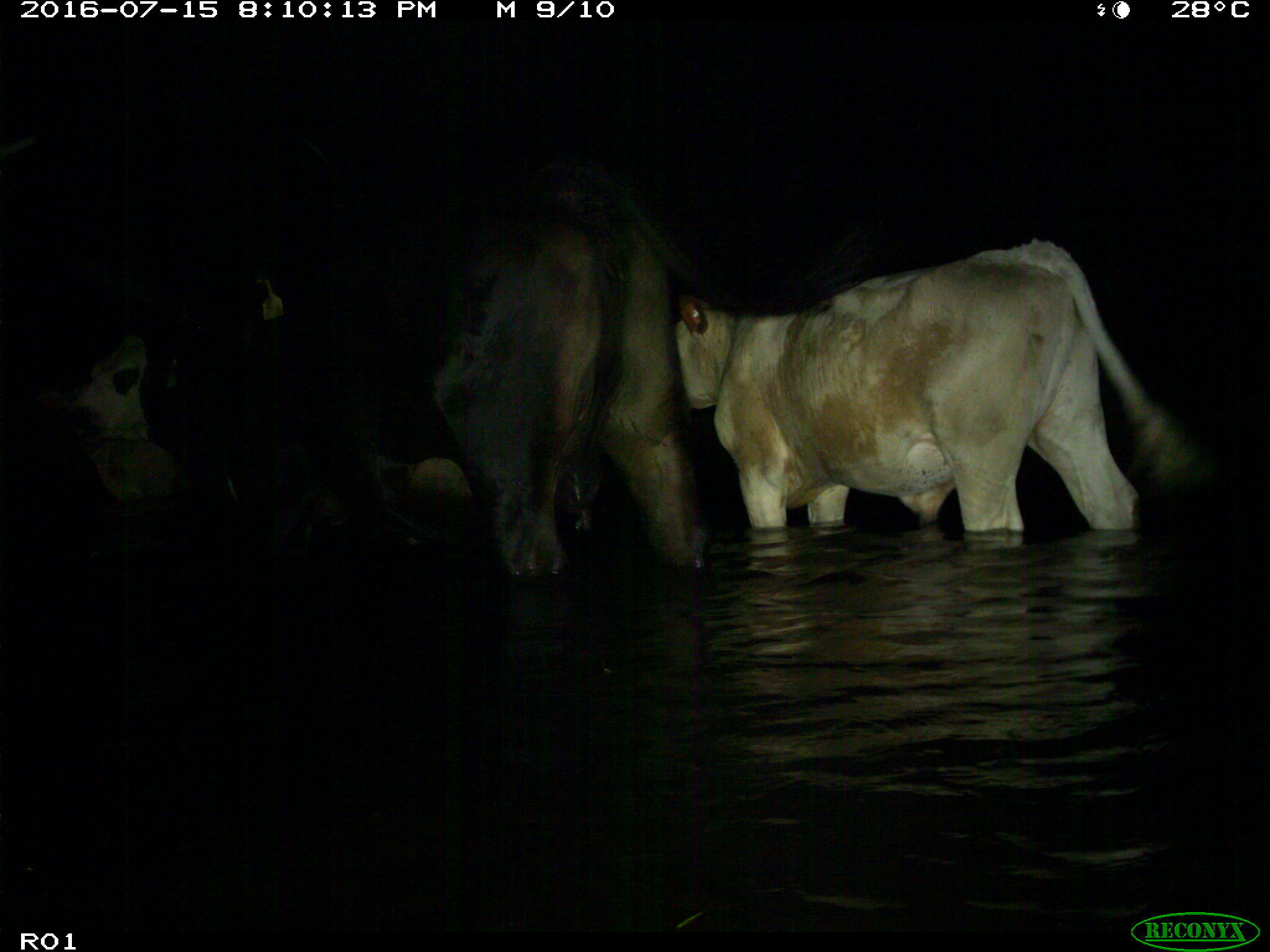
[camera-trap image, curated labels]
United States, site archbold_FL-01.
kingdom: Animalia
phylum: Chordata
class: Mammalia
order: Artiodactyla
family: Bovidae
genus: Bos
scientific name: Bos taurus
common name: domestic cow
Bos taurus (domestic cow).